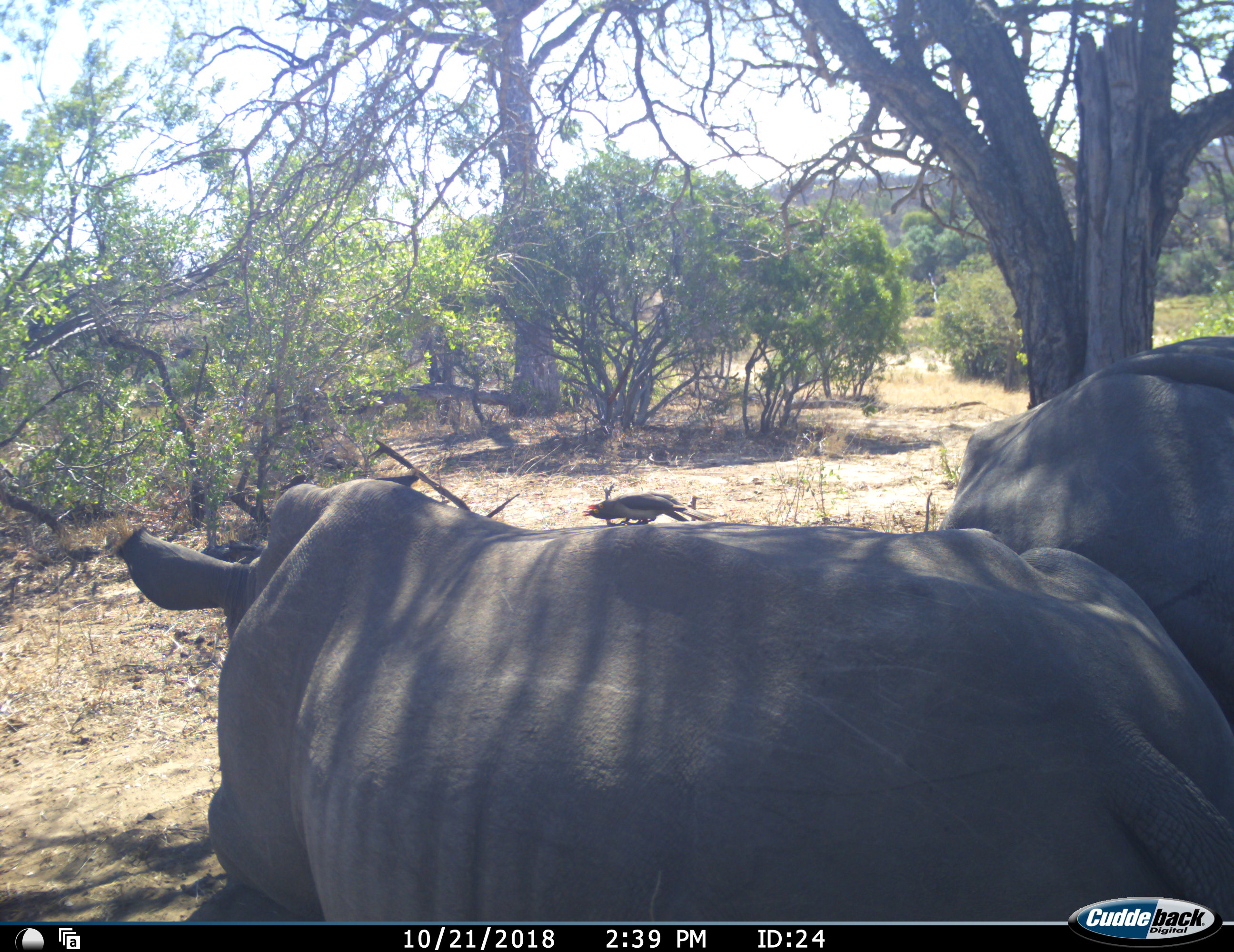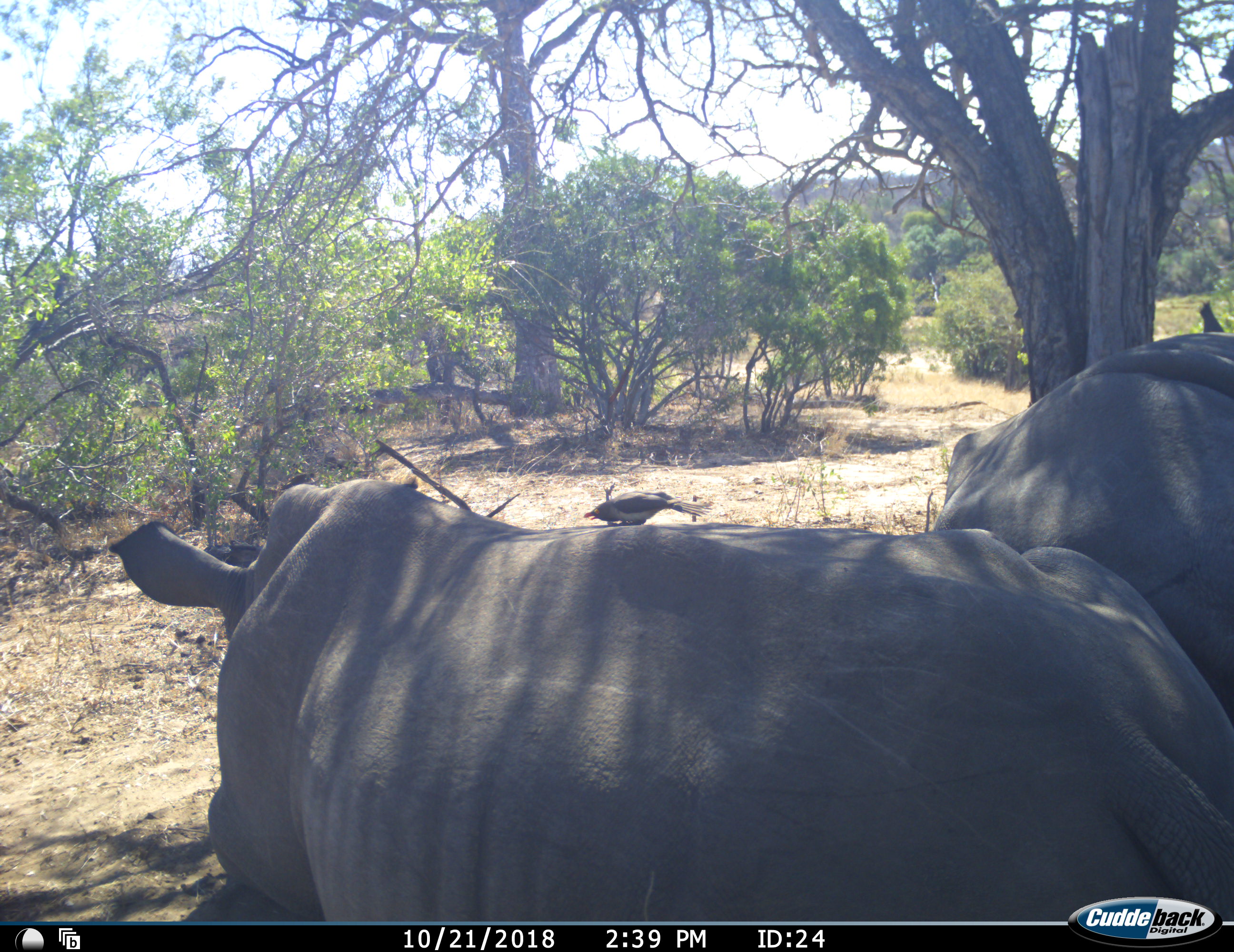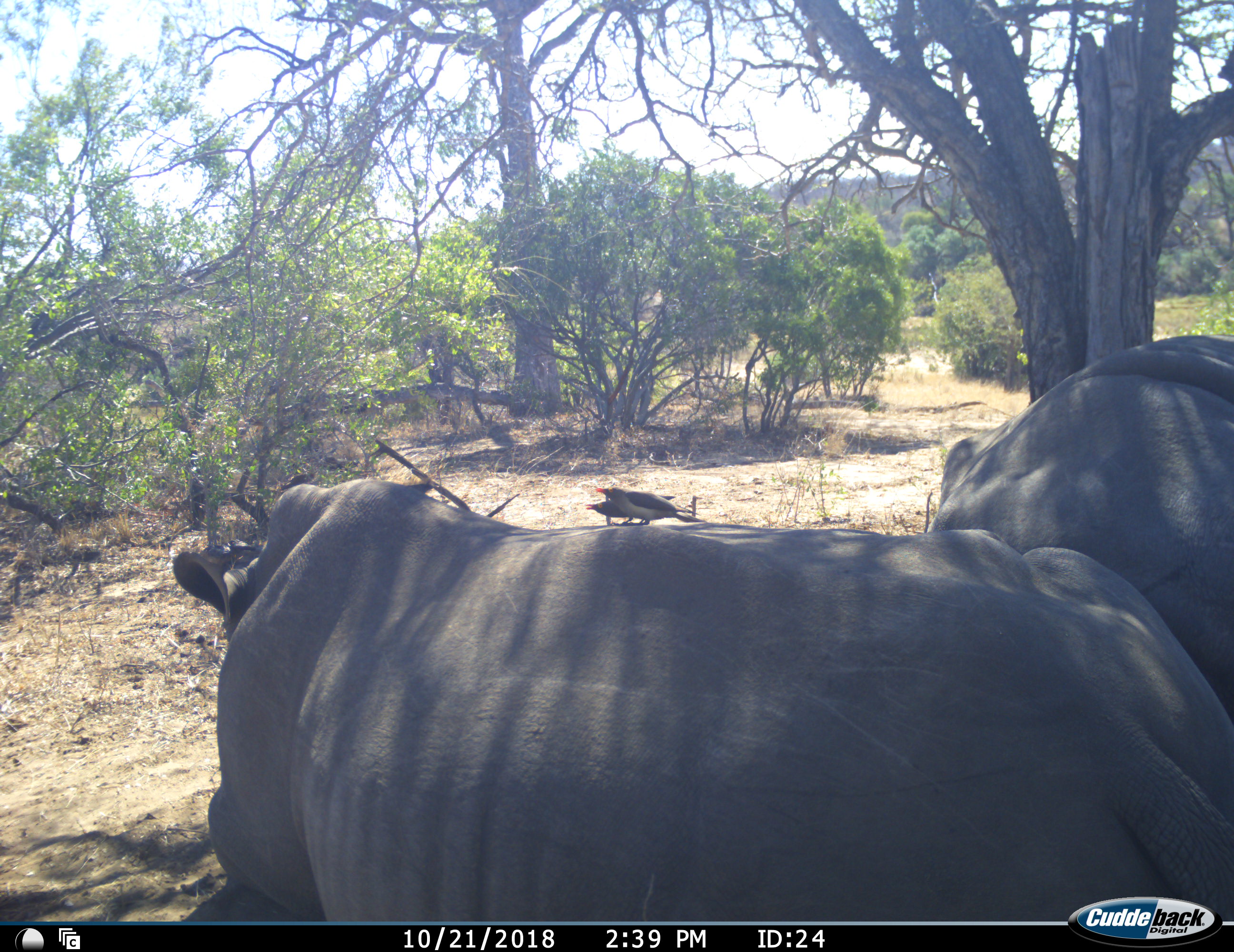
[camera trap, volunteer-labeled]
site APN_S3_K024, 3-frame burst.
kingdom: Animalia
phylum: Chordata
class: Mammalia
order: Perissodactyla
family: Rhinocerotidae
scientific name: Rhinocerotidae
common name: unknown rhinoceros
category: rhinocerosunknown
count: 2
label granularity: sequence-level